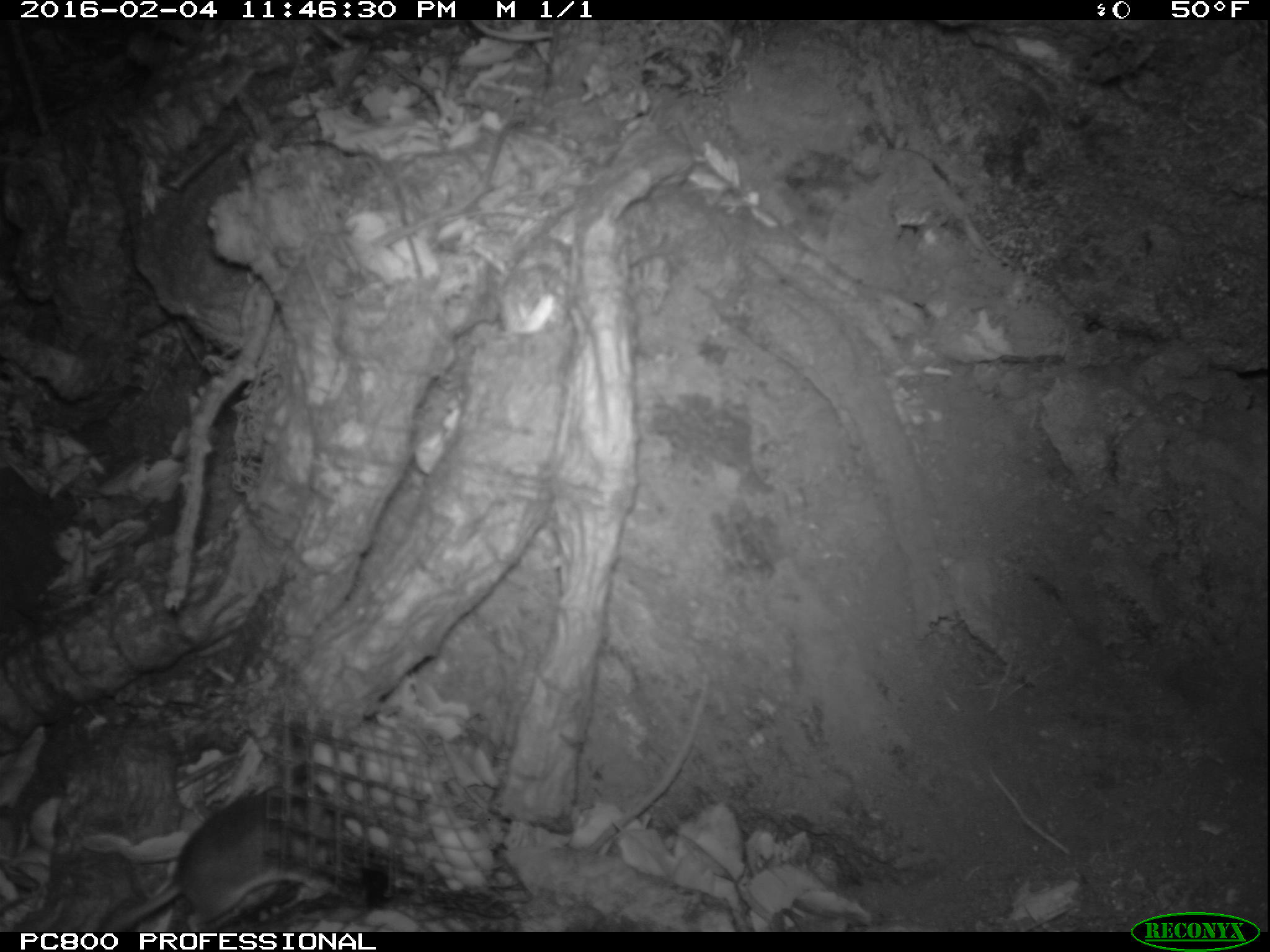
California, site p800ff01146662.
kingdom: Animalia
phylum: Chordata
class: Mammalia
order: Rodentia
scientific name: Rodentia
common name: rodent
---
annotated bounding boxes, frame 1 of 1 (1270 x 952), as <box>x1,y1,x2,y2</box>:
rodent: <box>104,767,336,932</box>